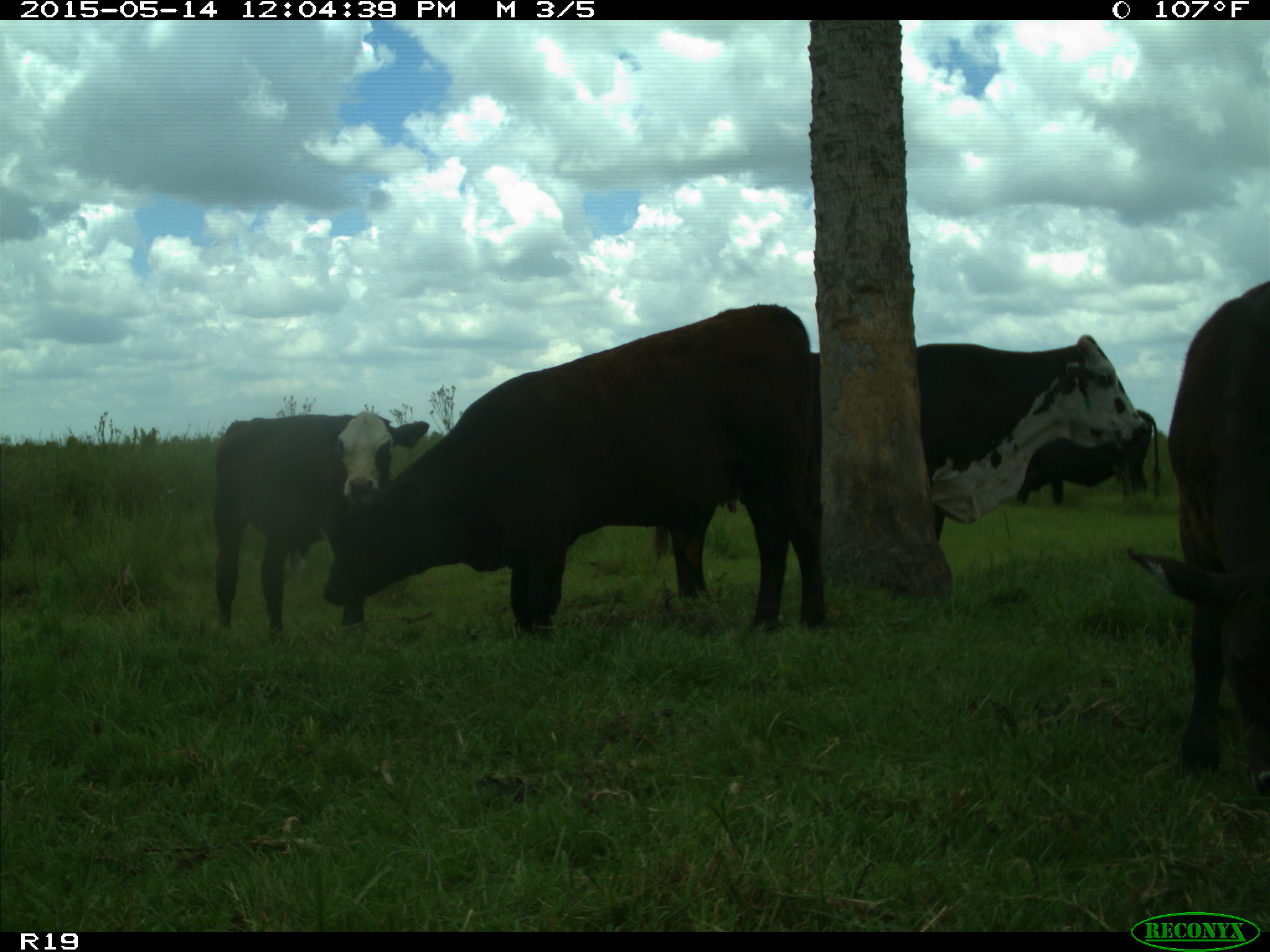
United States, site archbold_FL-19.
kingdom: Animalia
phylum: Chordata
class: Mammalia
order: Artiodactyla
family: Bovidae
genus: Bos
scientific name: Bos taurus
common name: domestic cow